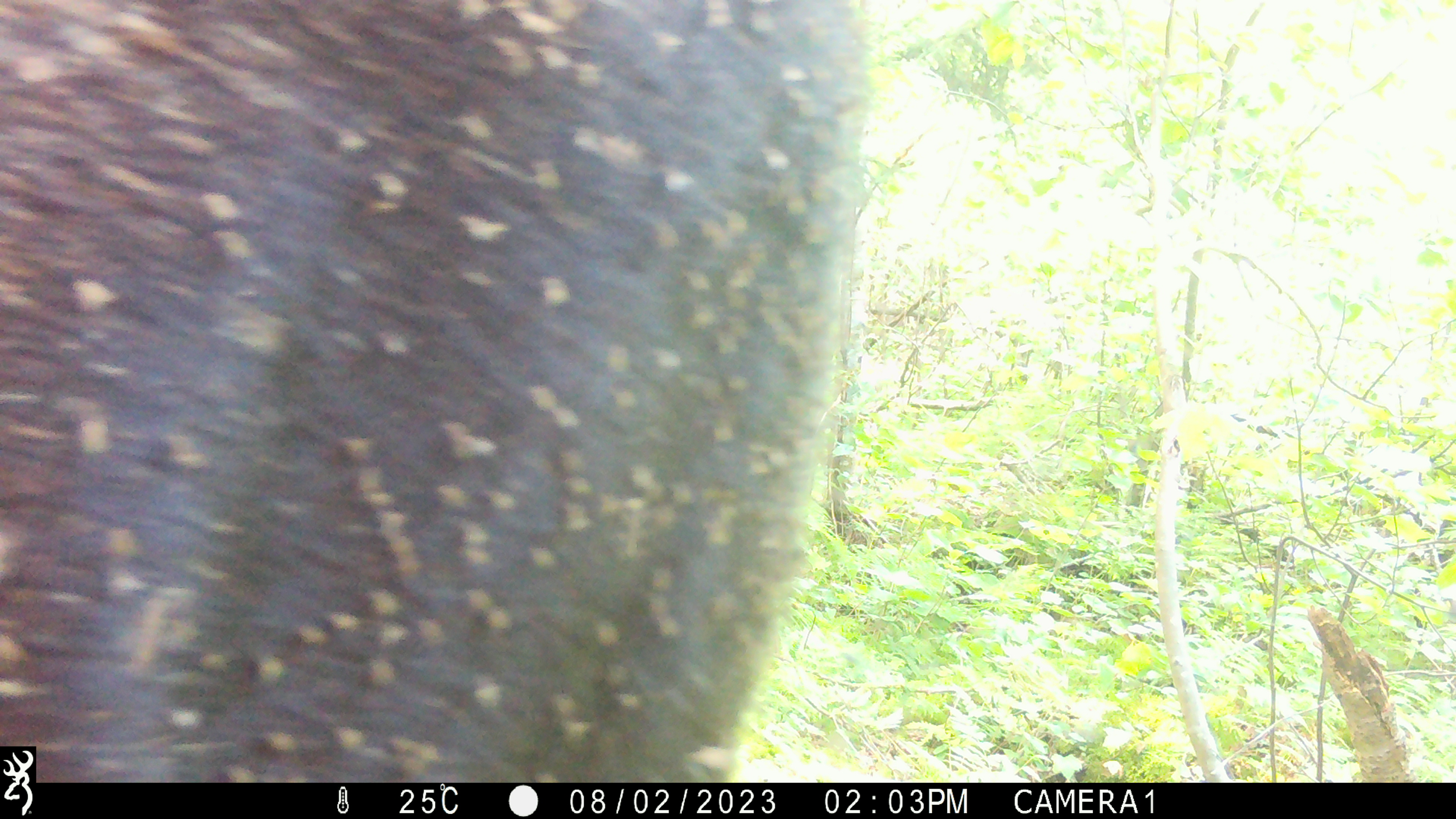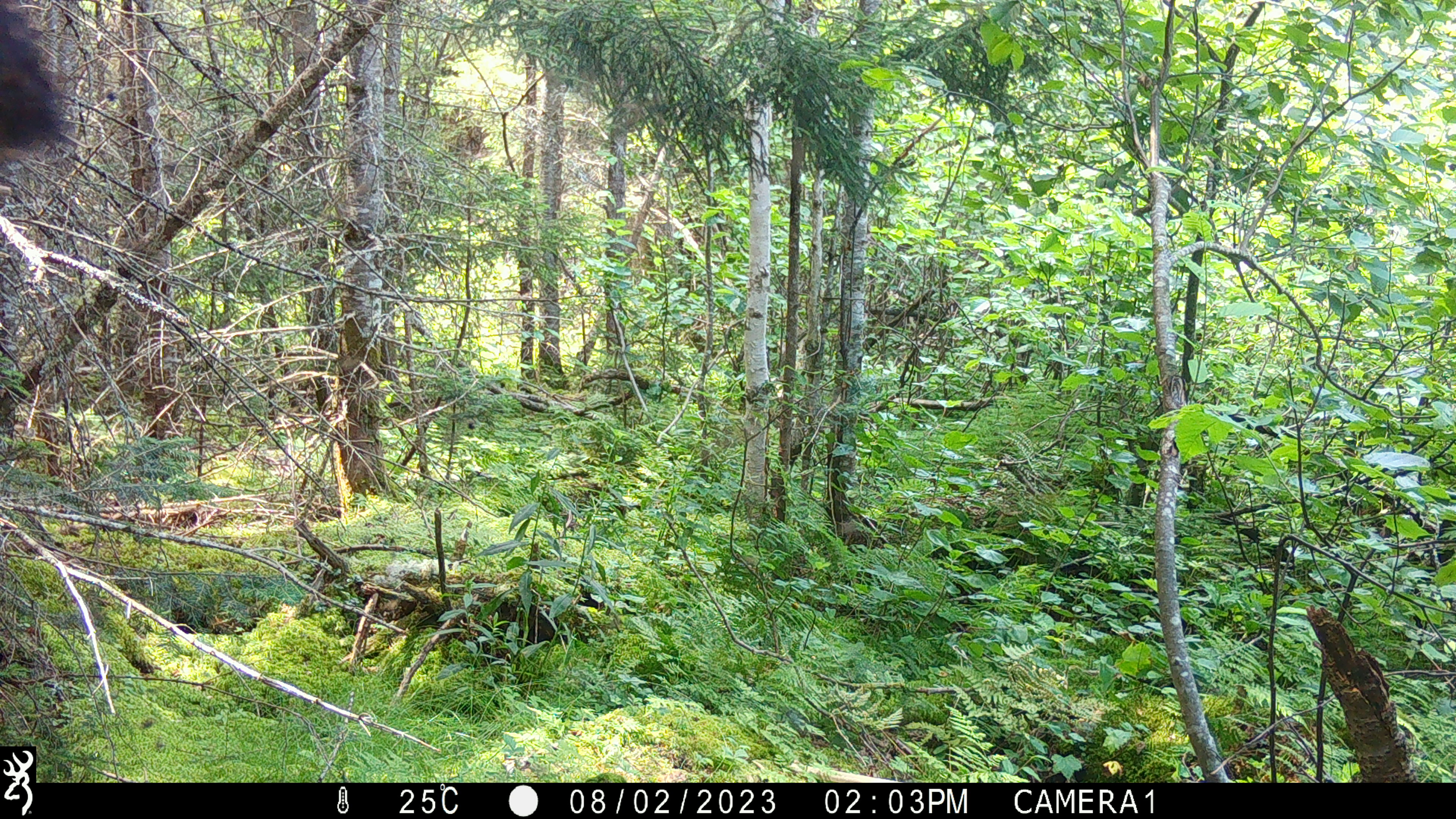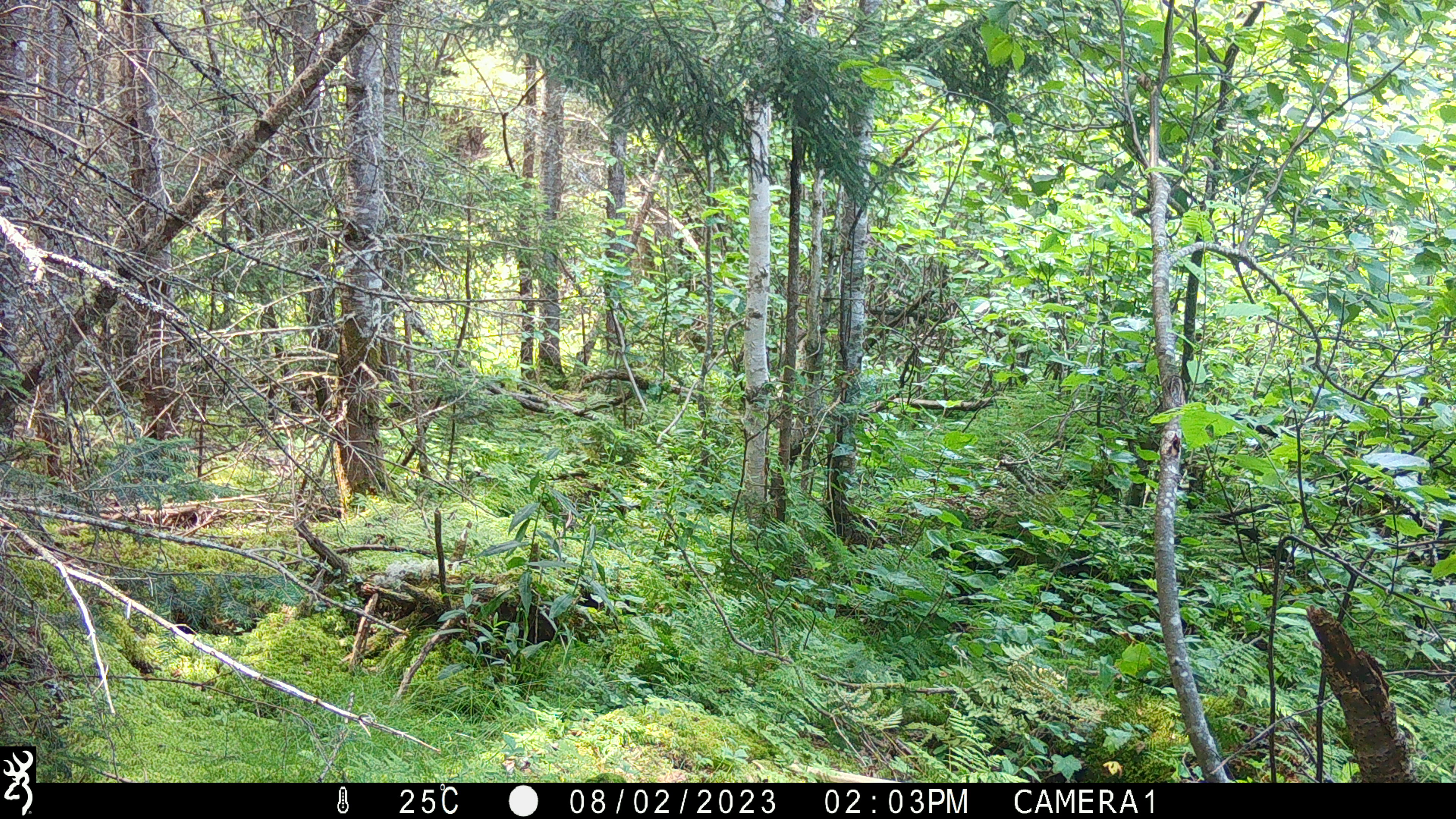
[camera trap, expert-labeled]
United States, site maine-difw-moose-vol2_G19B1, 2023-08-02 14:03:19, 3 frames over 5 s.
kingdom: Animalia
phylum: Chordata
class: Mammalia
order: Artiodactyla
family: Cervidae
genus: Alces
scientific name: Alces alces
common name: moose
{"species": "moose (Alces alces)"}